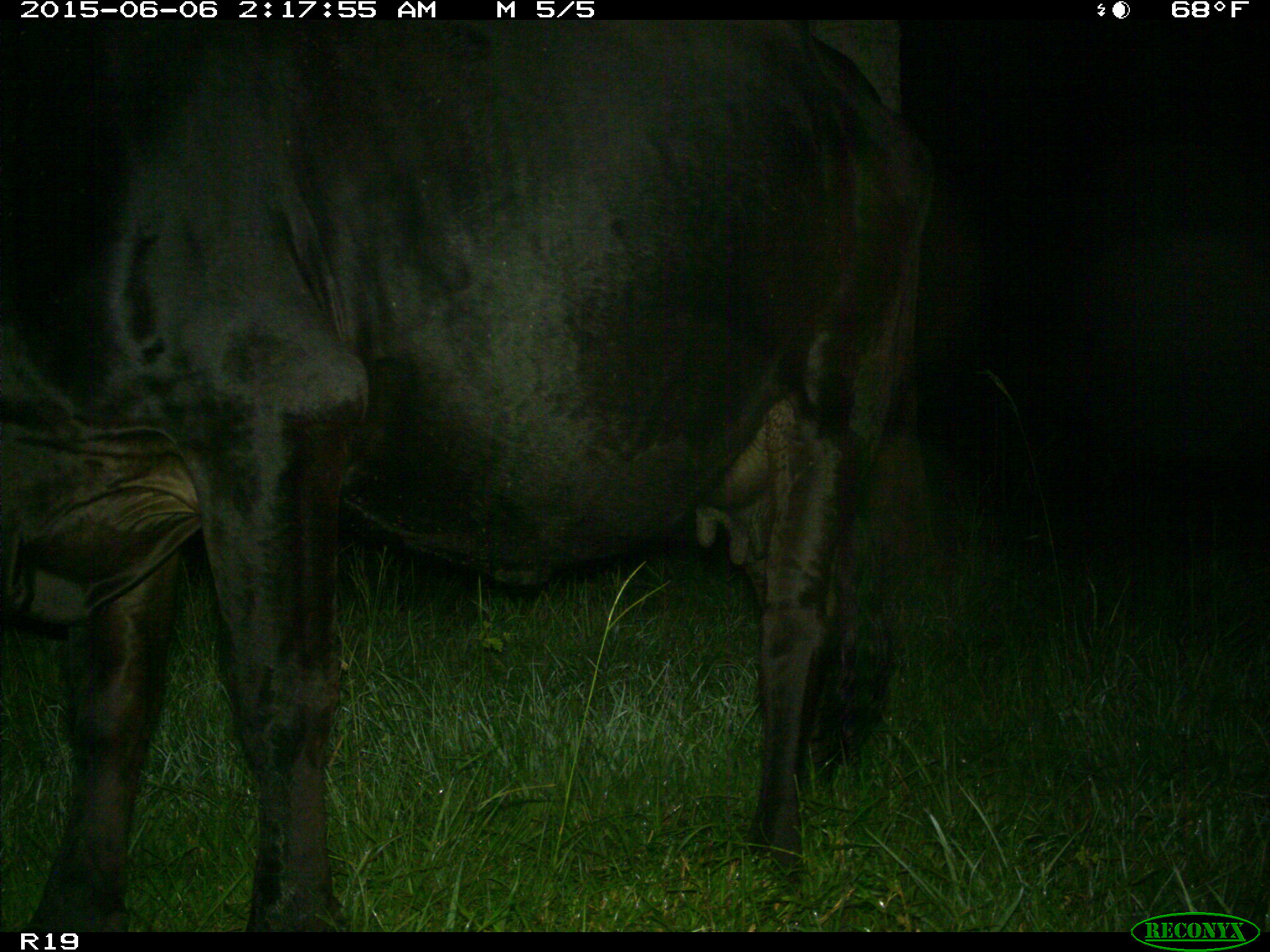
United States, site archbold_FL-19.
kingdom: Animalia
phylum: Chordata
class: Mammalia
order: Artiodactyla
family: Bovidae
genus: Bos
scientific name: Bos taurus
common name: domestic cow